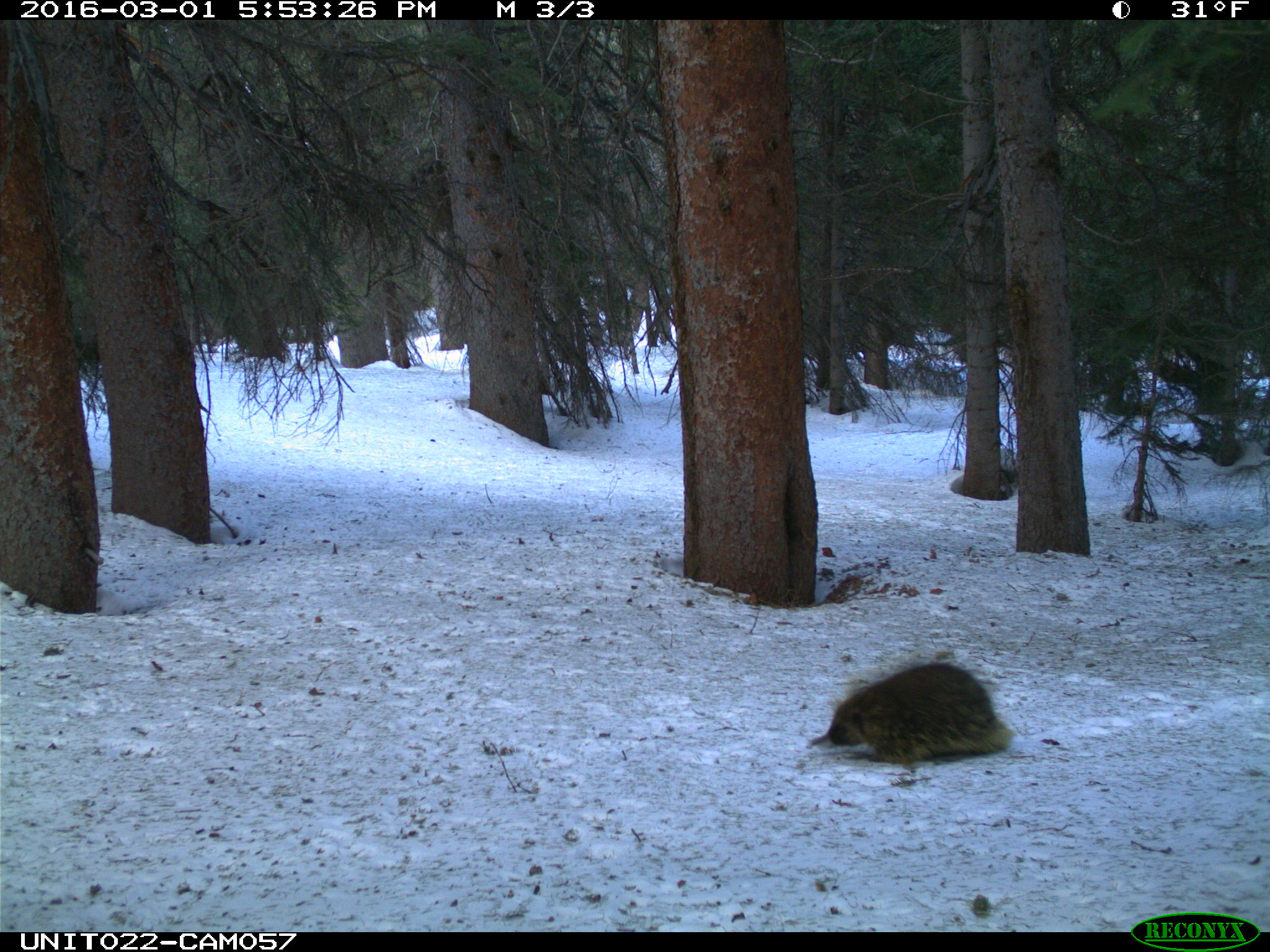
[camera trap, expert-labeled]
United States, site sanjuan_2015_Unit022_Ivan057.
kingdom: Animalia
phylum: Chordata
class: Mammalia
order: Rodentia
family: Erethizontidae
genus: Erethizon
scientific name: Erethizon dorsatum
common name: north american porcupine